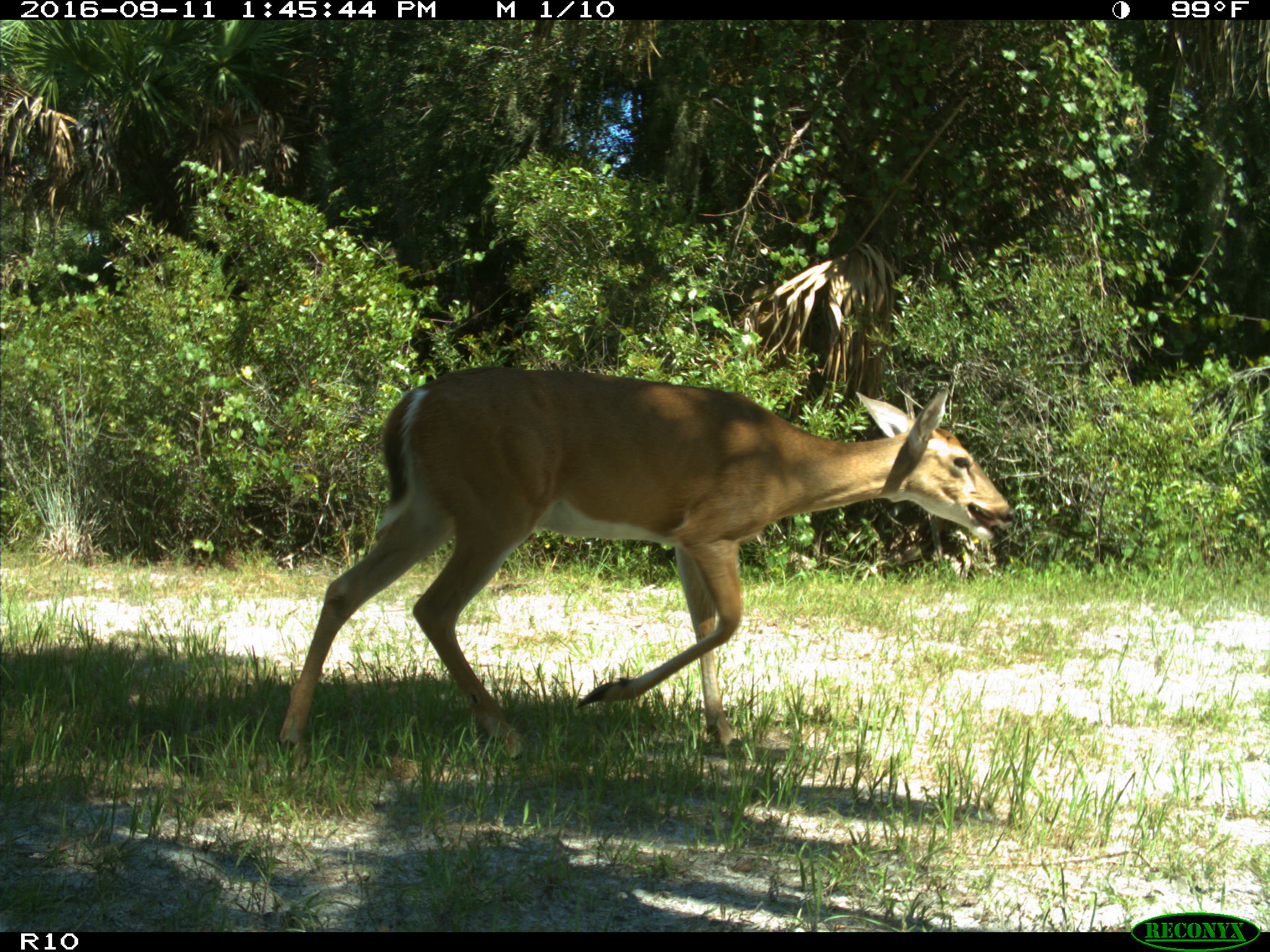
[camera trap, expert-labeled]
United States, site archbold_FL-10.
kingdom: Animalia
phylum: Chordata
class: Mammalia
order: Artiodactyla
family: Cervidae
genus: Odocoileus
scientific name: Odocoileus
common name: deer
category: unidentified deer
Unidentified deer (deer) (Odocoileus).